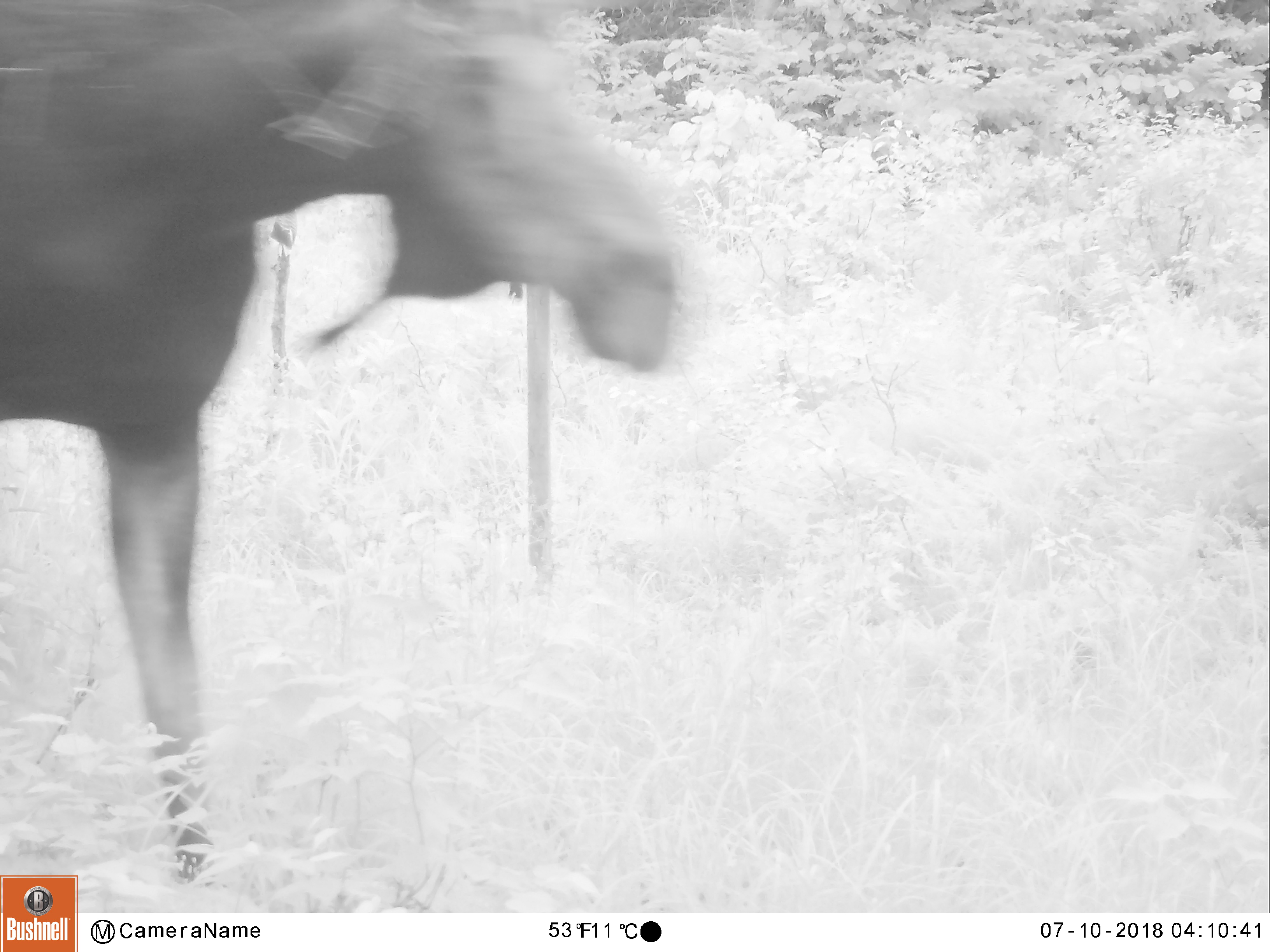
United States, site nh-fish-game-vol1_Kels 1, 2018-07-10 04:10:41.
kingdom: Animalia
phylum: Chordata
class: Mammalia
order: Artiodactyla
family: Cervidae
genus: Alces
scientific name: Alces alces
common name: moose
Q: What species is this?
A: Moose (Alces alces).